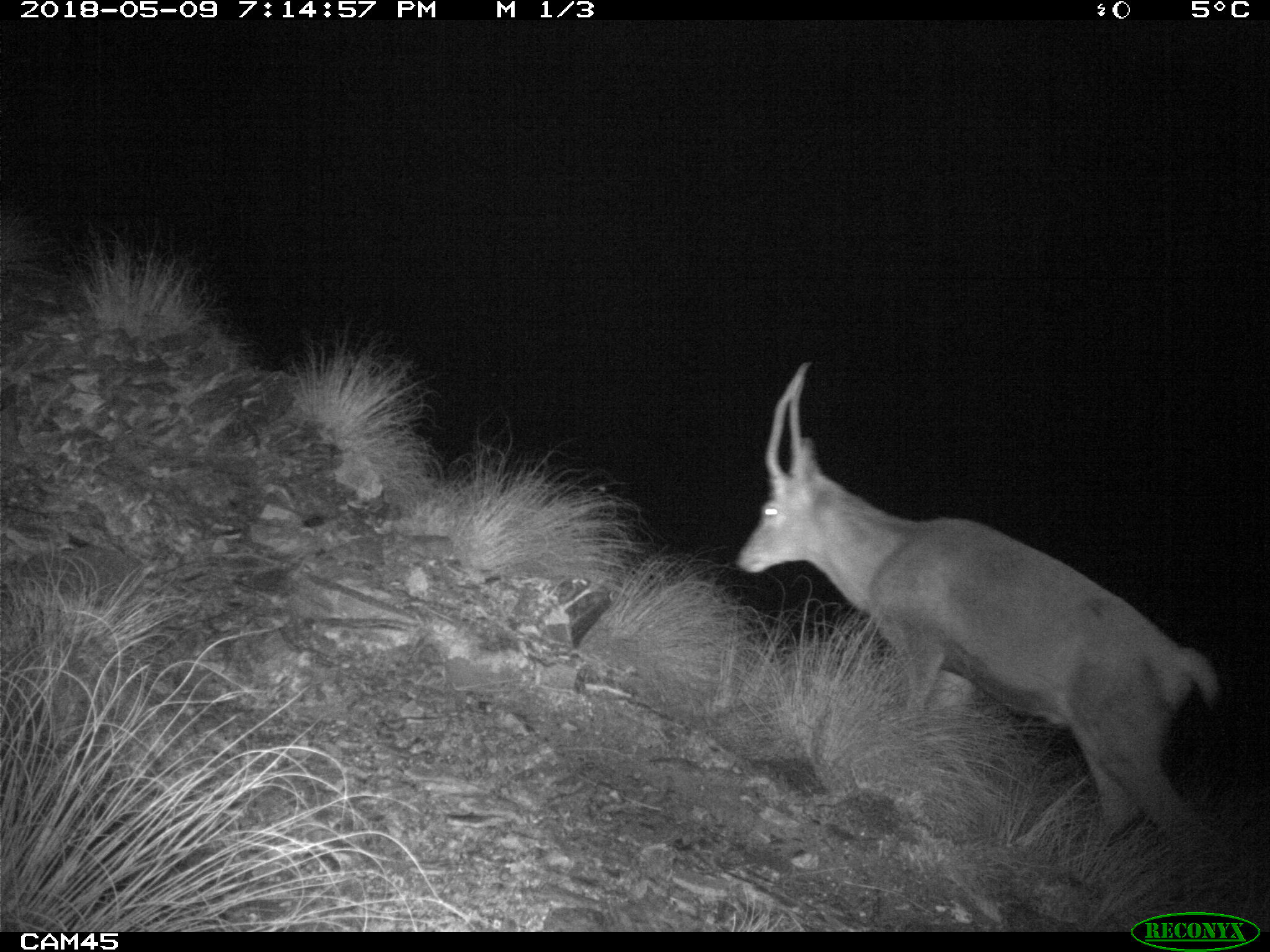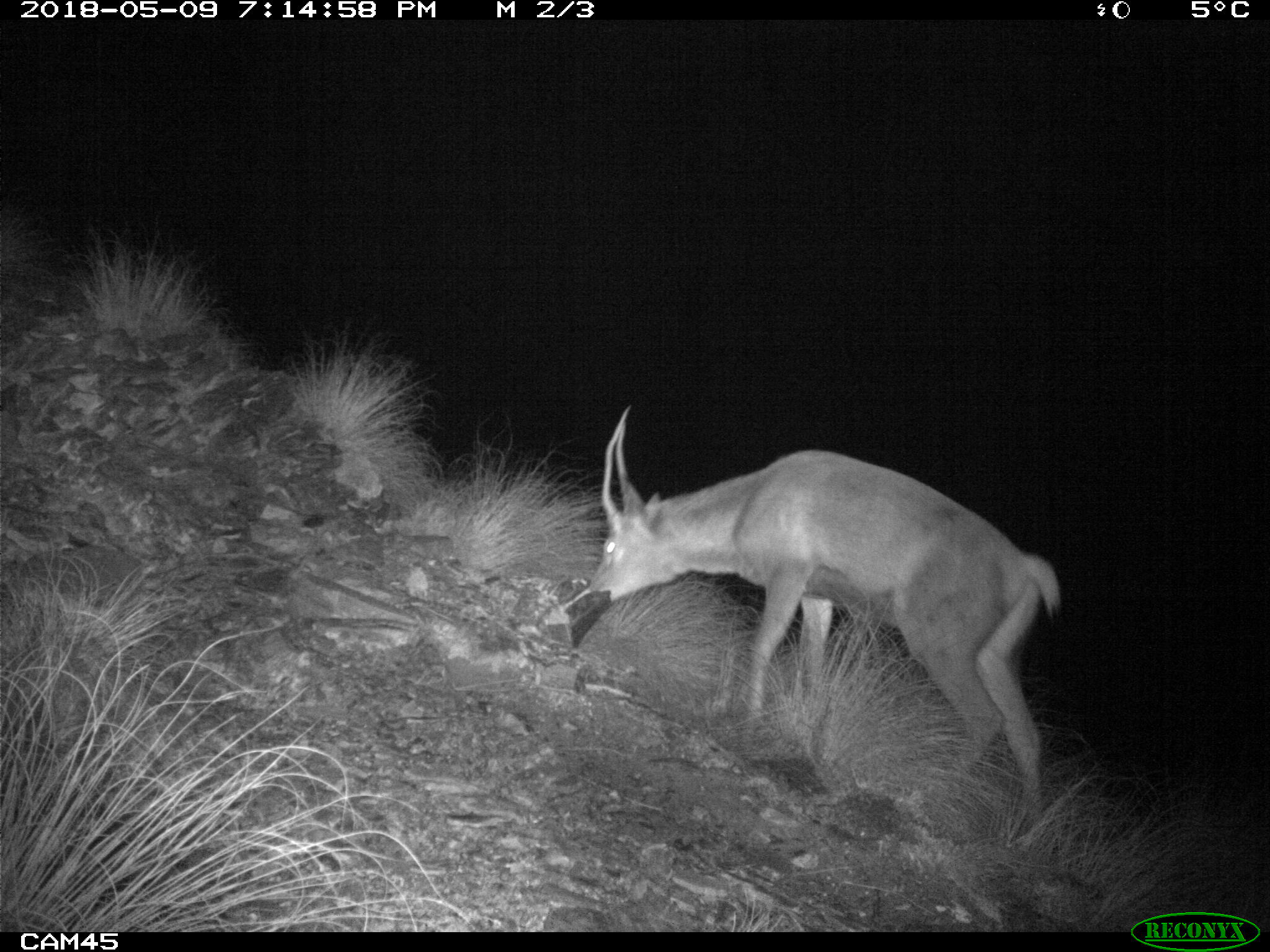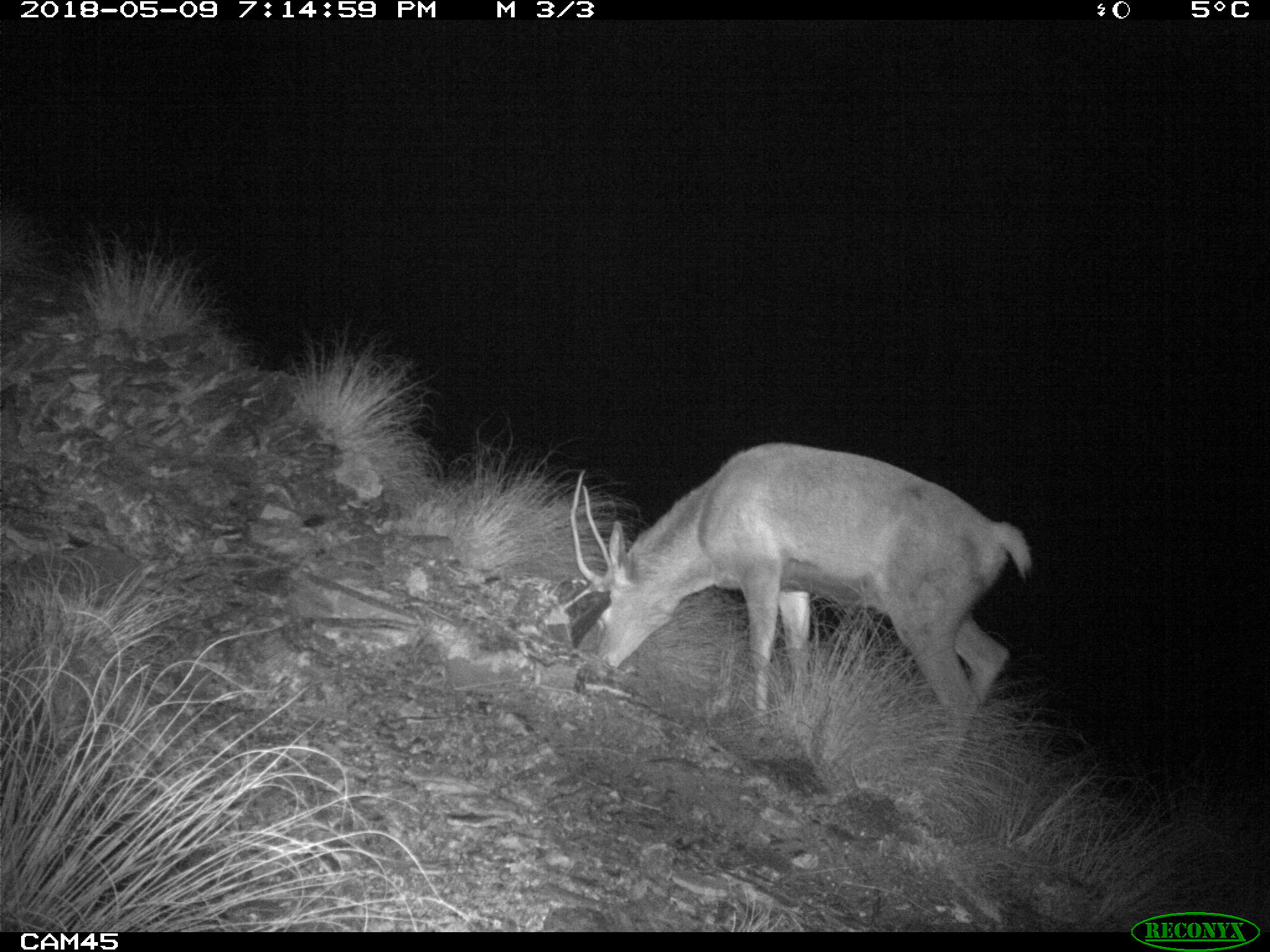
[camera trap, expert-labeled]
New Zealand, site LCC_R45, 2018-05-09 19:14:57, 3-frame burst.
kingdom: Animalia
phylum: Chordata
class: Mammalia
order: Artiodactyla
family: Cervidae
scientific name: Cervidae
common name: deer